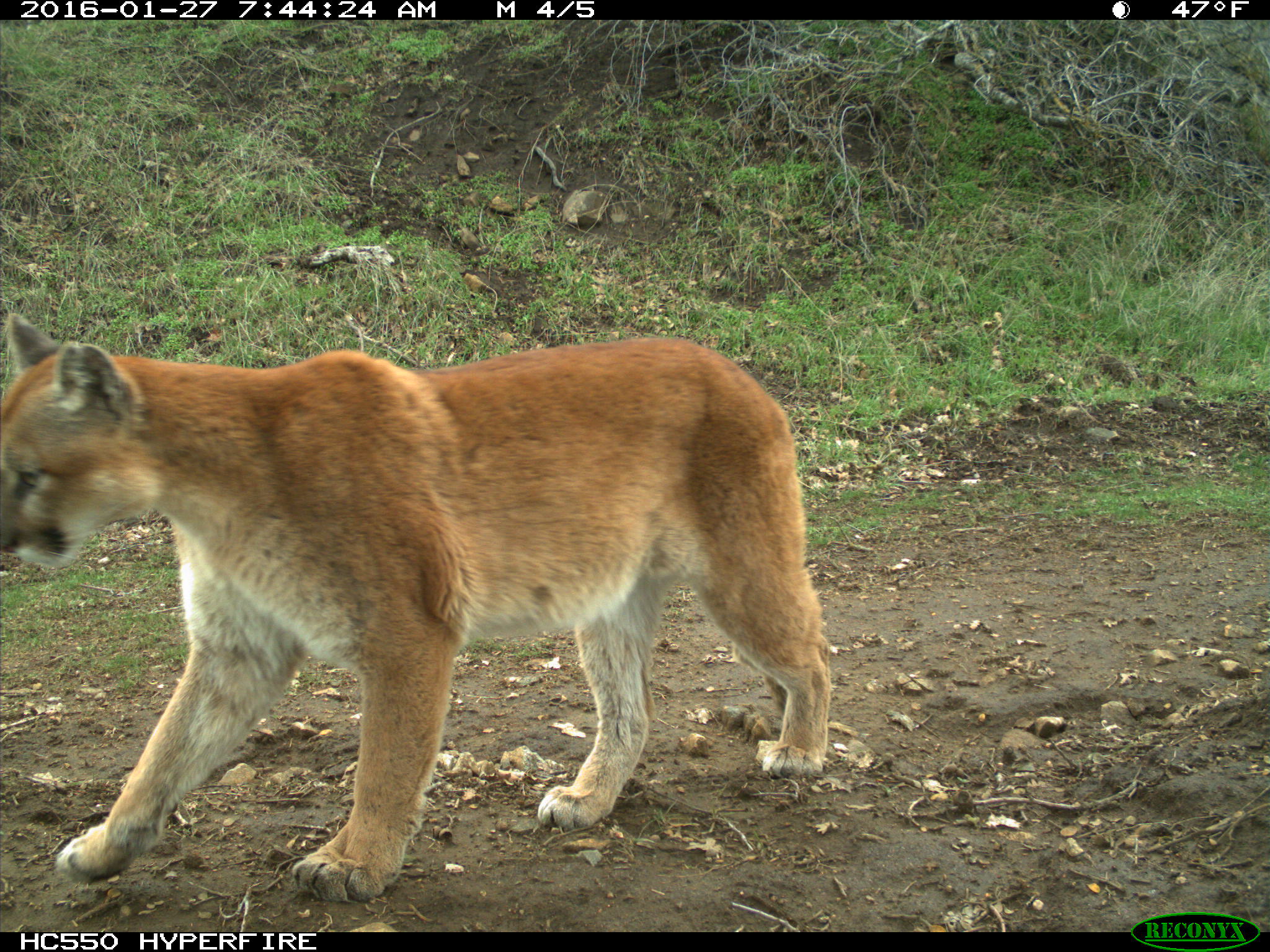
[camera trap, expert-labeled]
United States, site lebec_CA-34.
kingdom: Animalia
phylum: Chordata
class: Mammalia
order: Carnivora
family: Felidae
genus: Puma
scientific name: Puma concolor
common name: mountain lion